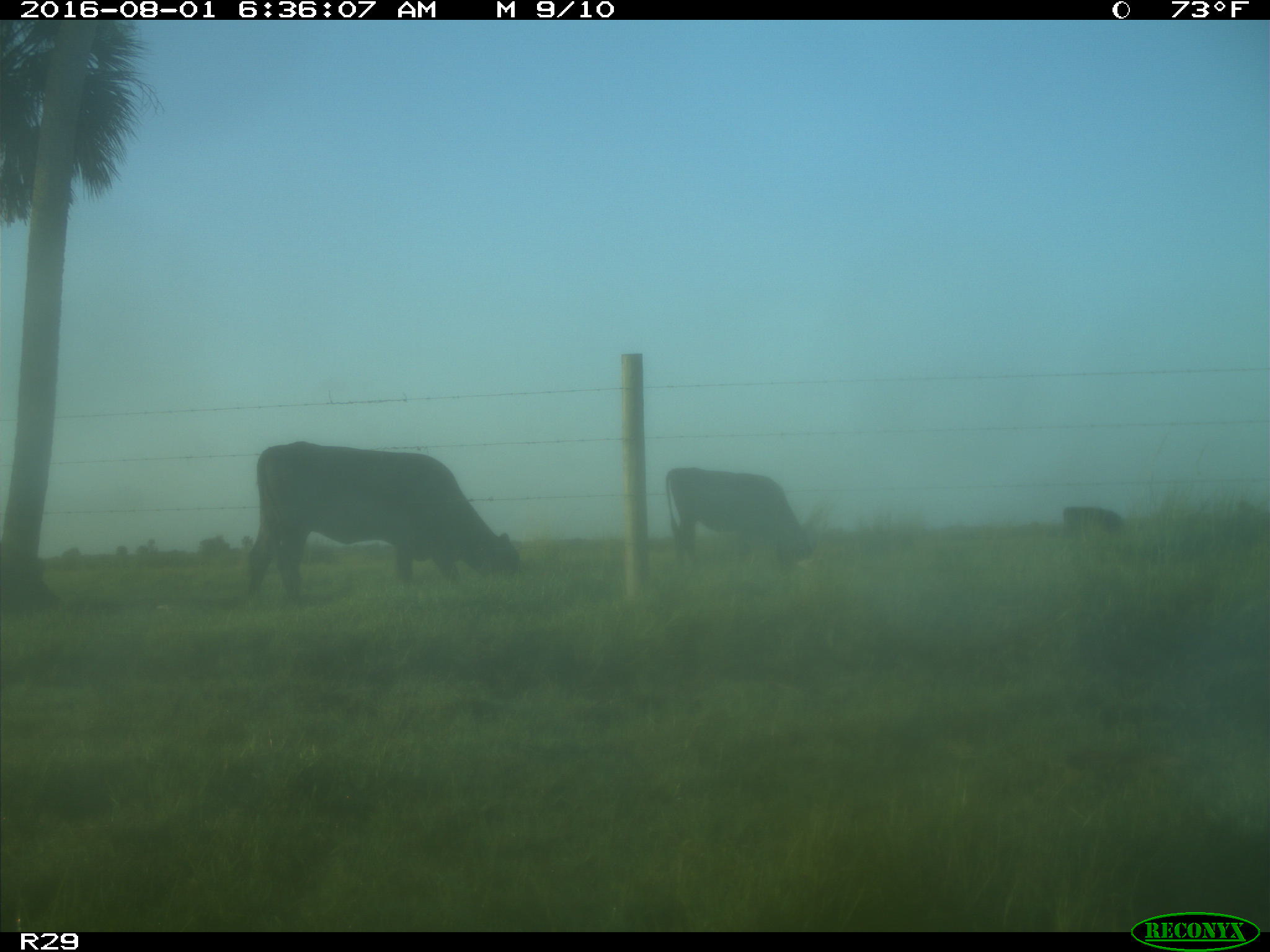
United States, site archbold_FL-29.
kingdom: Animalia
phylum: Chordata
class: Mammalia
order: Artiodactyla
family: Bovidae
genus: Bos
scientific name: Bos taurus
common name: domestic cow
Bos taurus (domestic cow).